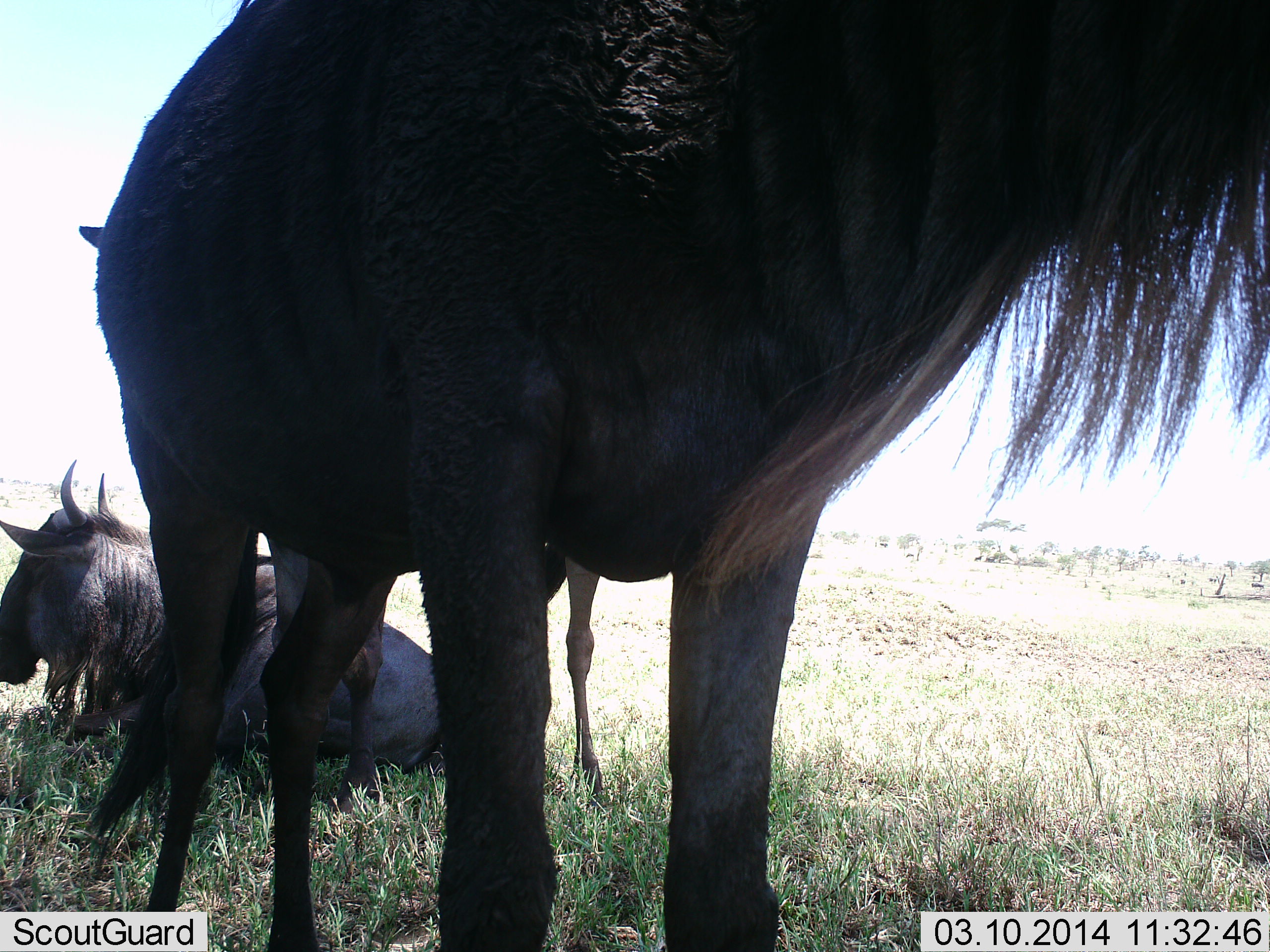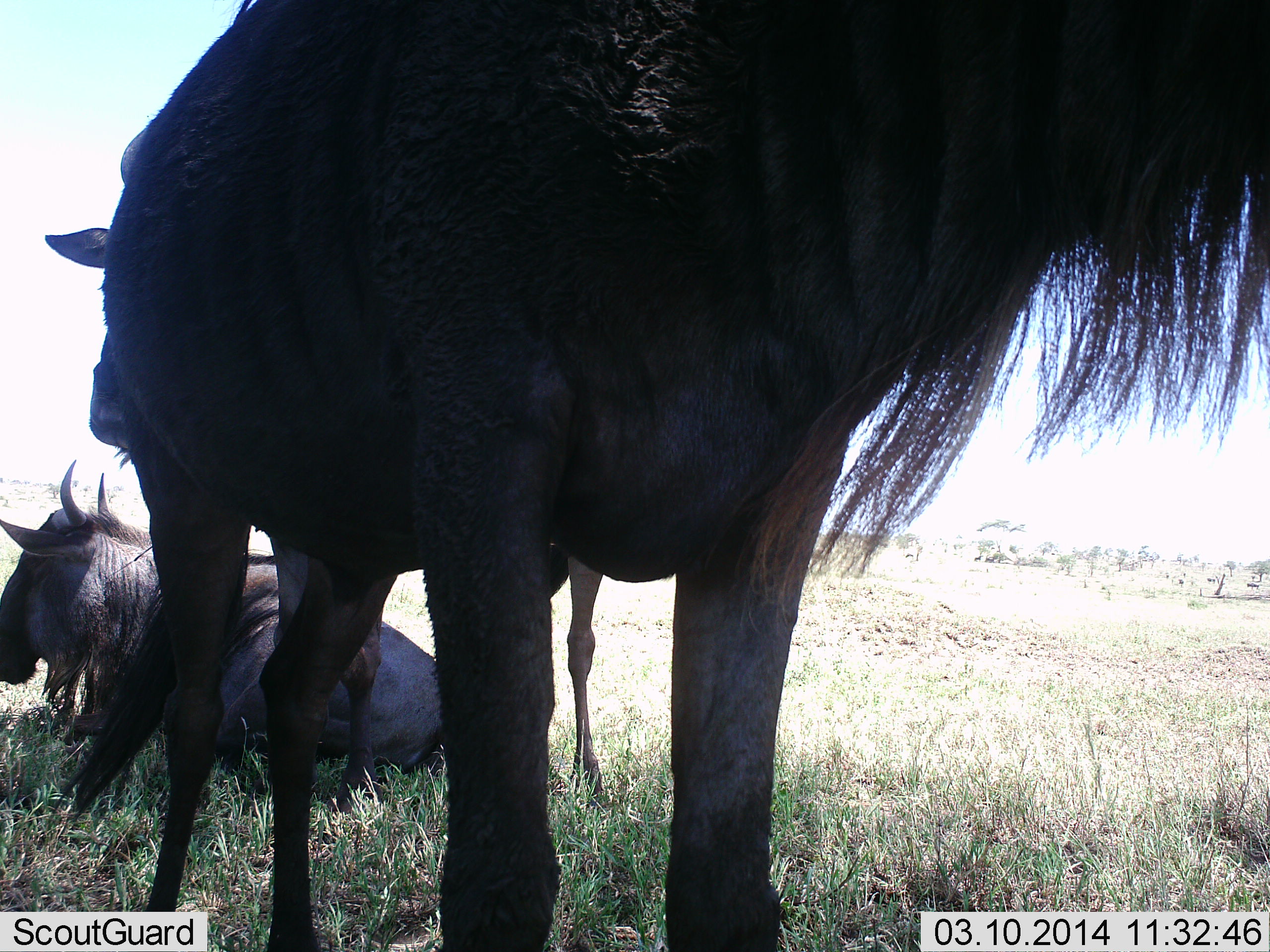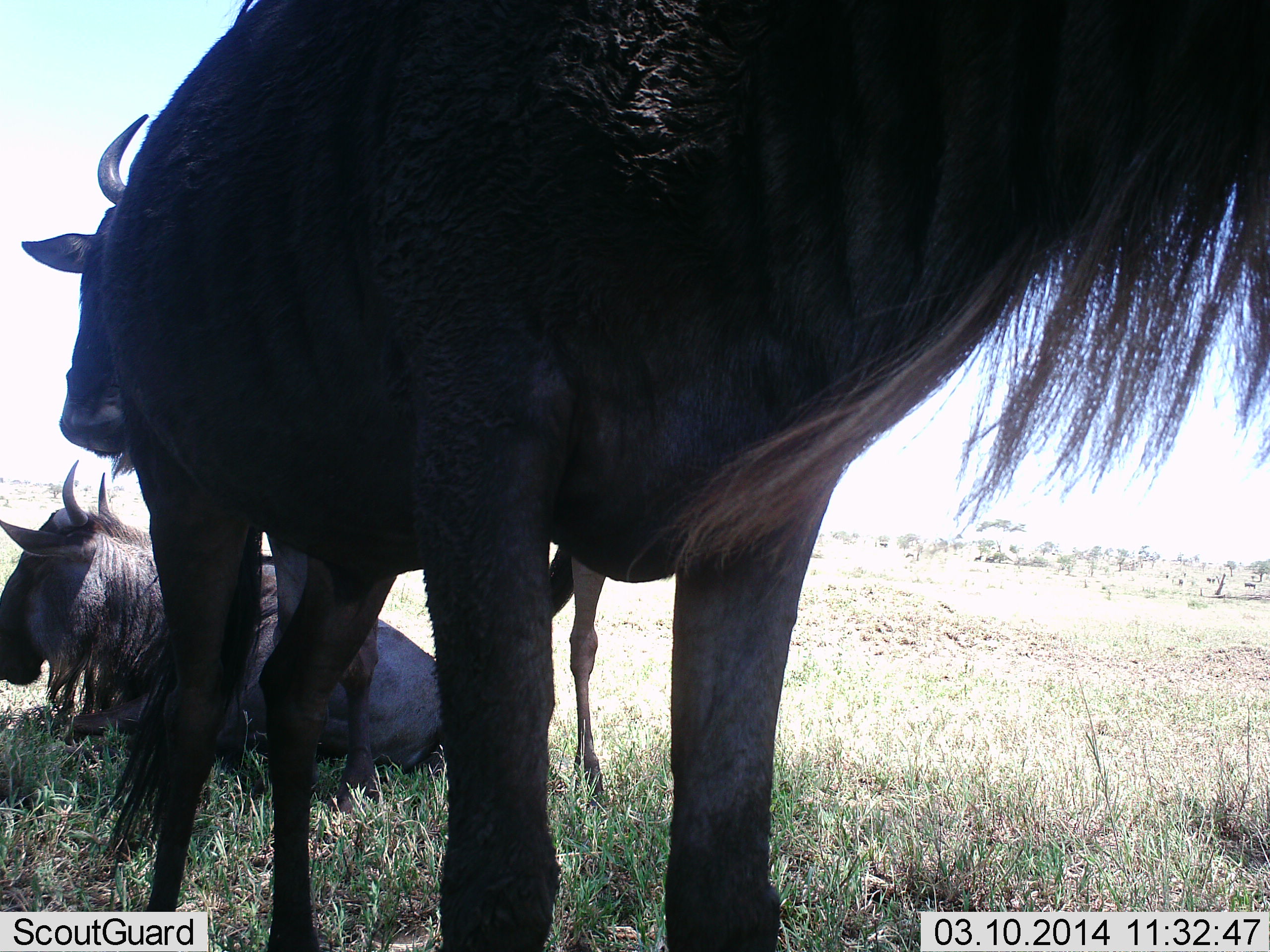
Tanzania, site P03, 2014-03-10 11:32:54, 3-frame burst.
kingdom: Animalia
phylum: Chordata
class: Mammalia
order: Artiodactyla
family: Bovidae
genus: Connochaetes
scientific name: Connochaetes taurinus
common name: blue wildebeest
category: wildebeest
Wildebeest (blue wildebeest) (Connochaetes taurinus), count 3. Behavior (volunteer vote fractions): standing 100%, resting 100%, moving 10%, interacting 0%. Young present (vote fraction): 10%. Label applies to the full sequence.